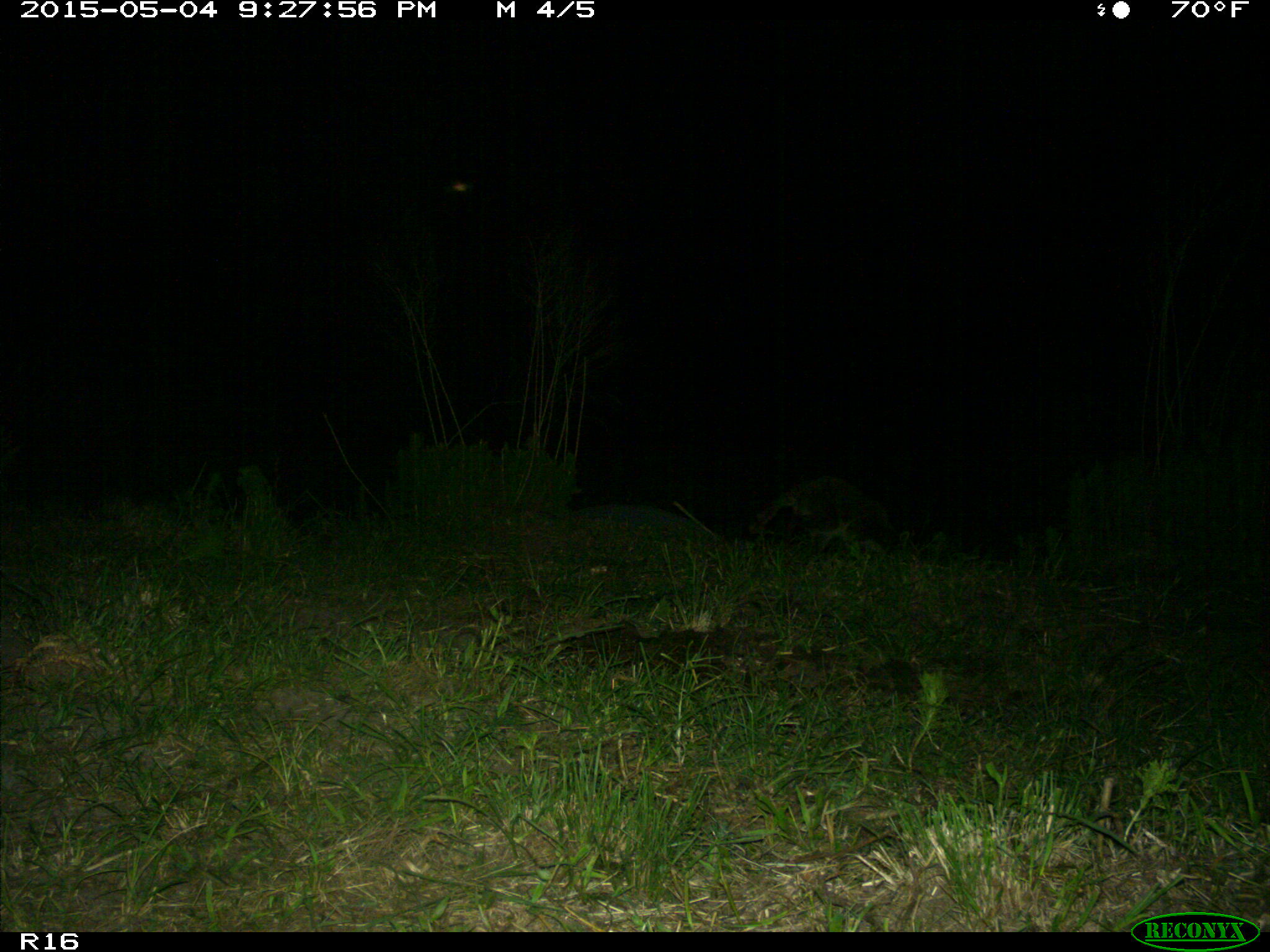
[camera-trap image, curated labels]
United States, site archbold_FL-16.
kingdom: Animalia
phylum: Chordata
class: Mammalia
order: Carnivora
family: Procyonidae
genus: Procyon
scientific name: Procyon lotor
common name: common raccoon